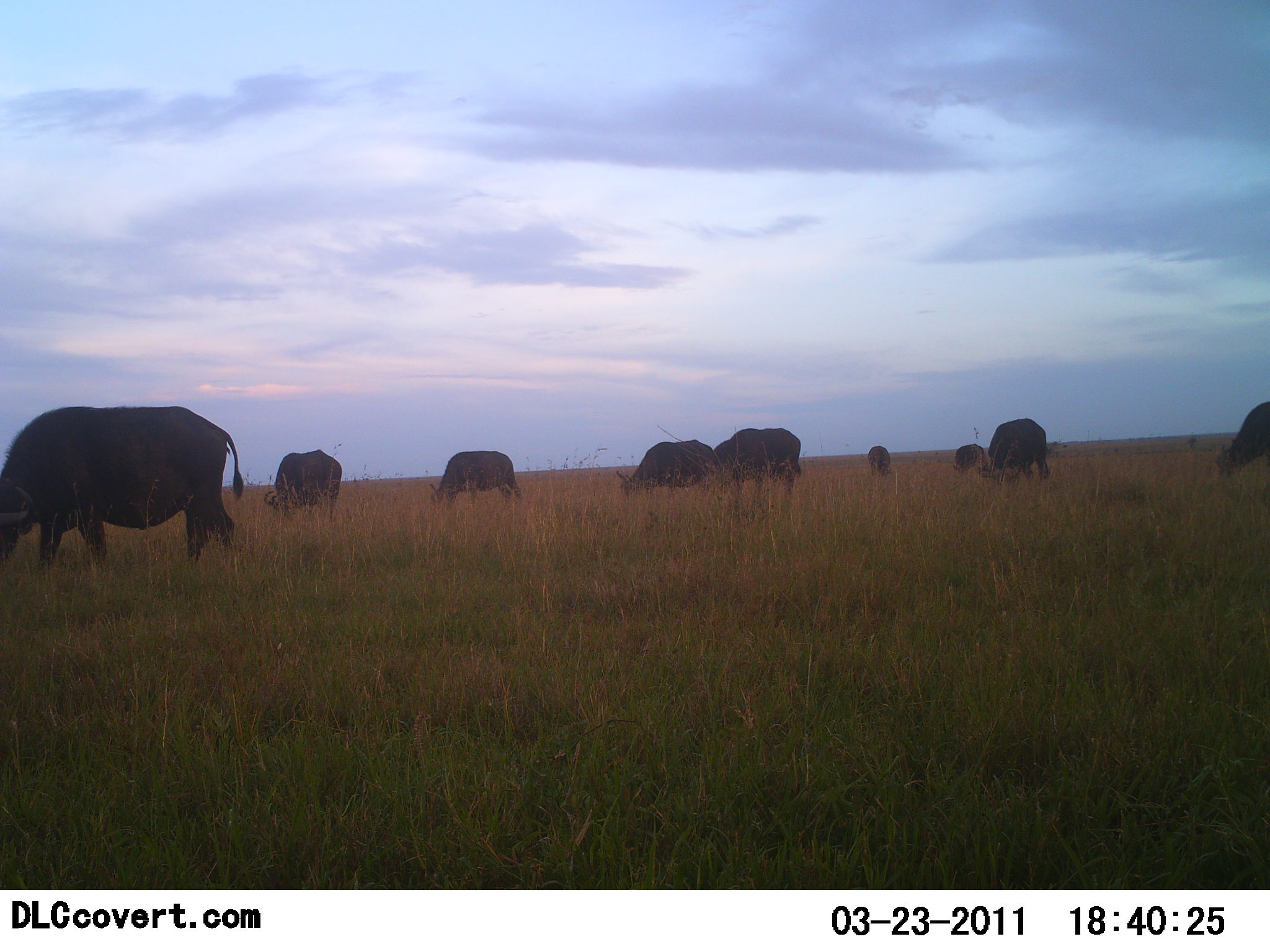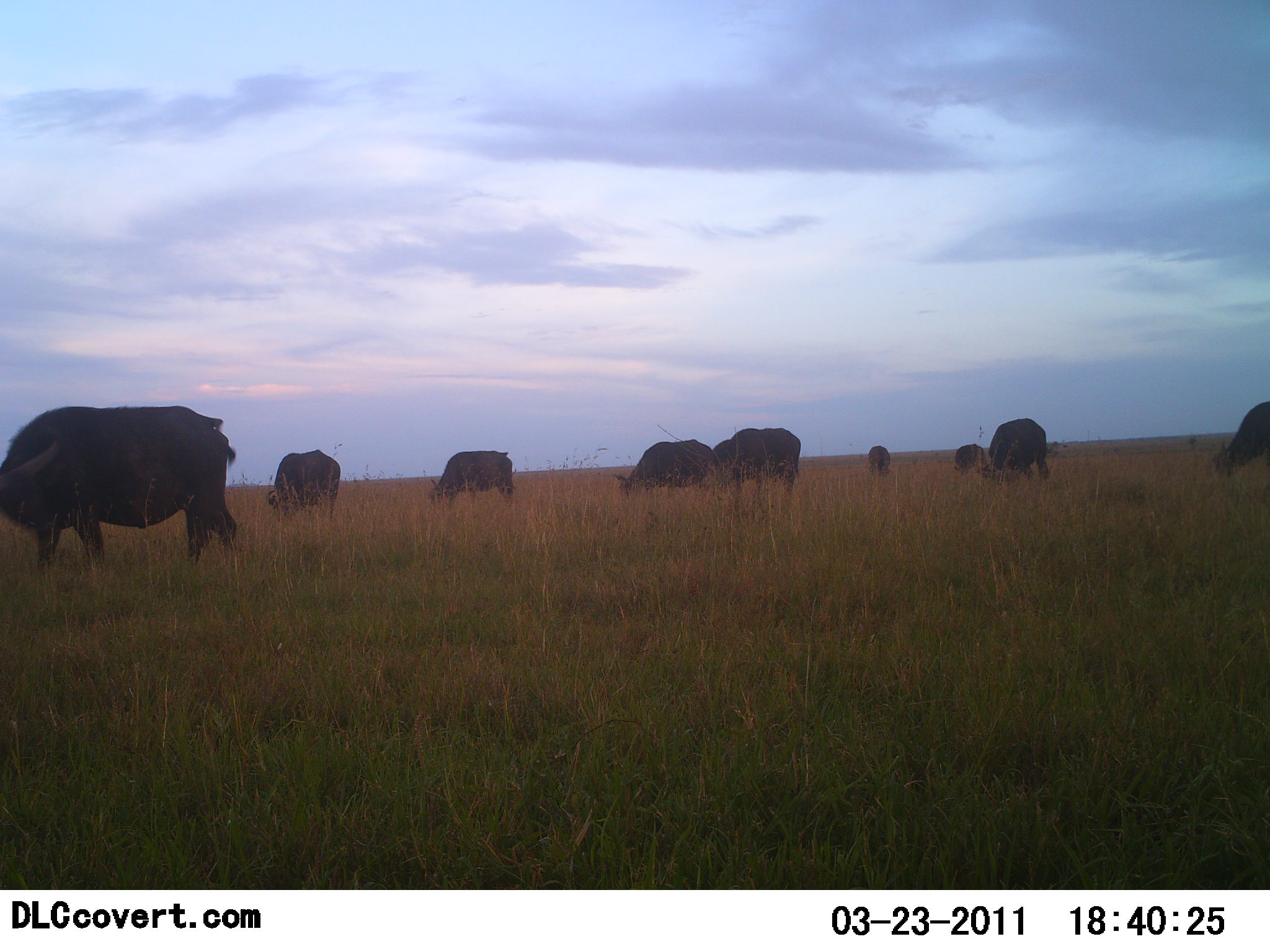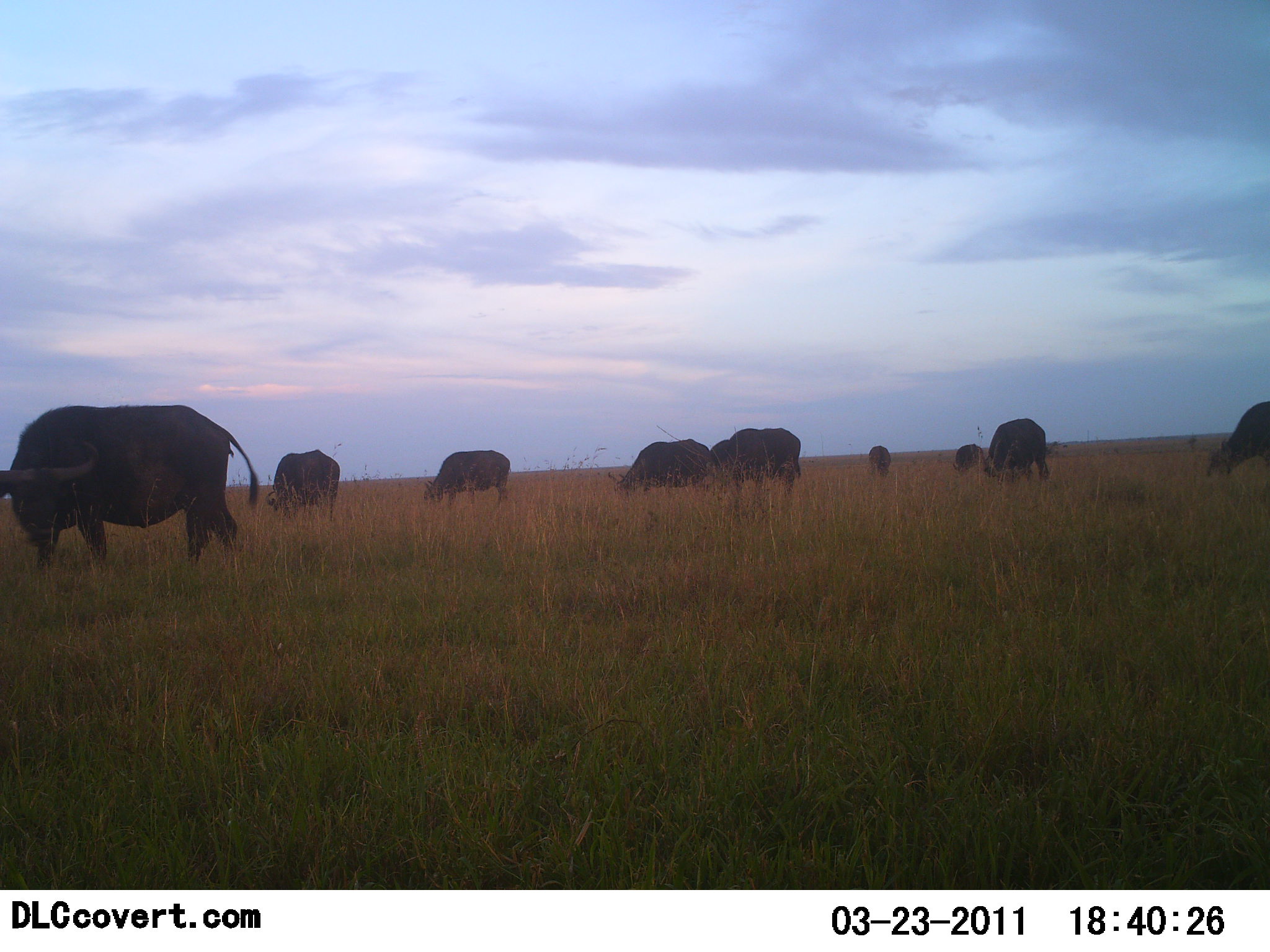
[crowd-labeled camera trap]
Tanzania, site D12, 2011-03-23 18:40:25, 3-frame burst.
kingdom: Animalia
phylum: Chordata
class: Mammalia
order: Artiodactyla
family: Bovidae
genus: Syncerus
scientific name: Syncerus caffer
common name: cape buffalo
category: buffalo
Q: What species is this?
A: Buffalo (cape buffalo) (Syncerus caffer).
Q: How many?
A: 9.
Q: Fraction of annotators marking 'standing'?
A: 25%.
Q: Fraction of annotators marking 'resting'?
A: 0%.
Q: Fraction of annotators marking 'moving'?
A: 0%.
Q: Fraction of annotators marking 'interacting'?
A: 0%.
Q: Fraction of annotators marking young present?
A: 0%.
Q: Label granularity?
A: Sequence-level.